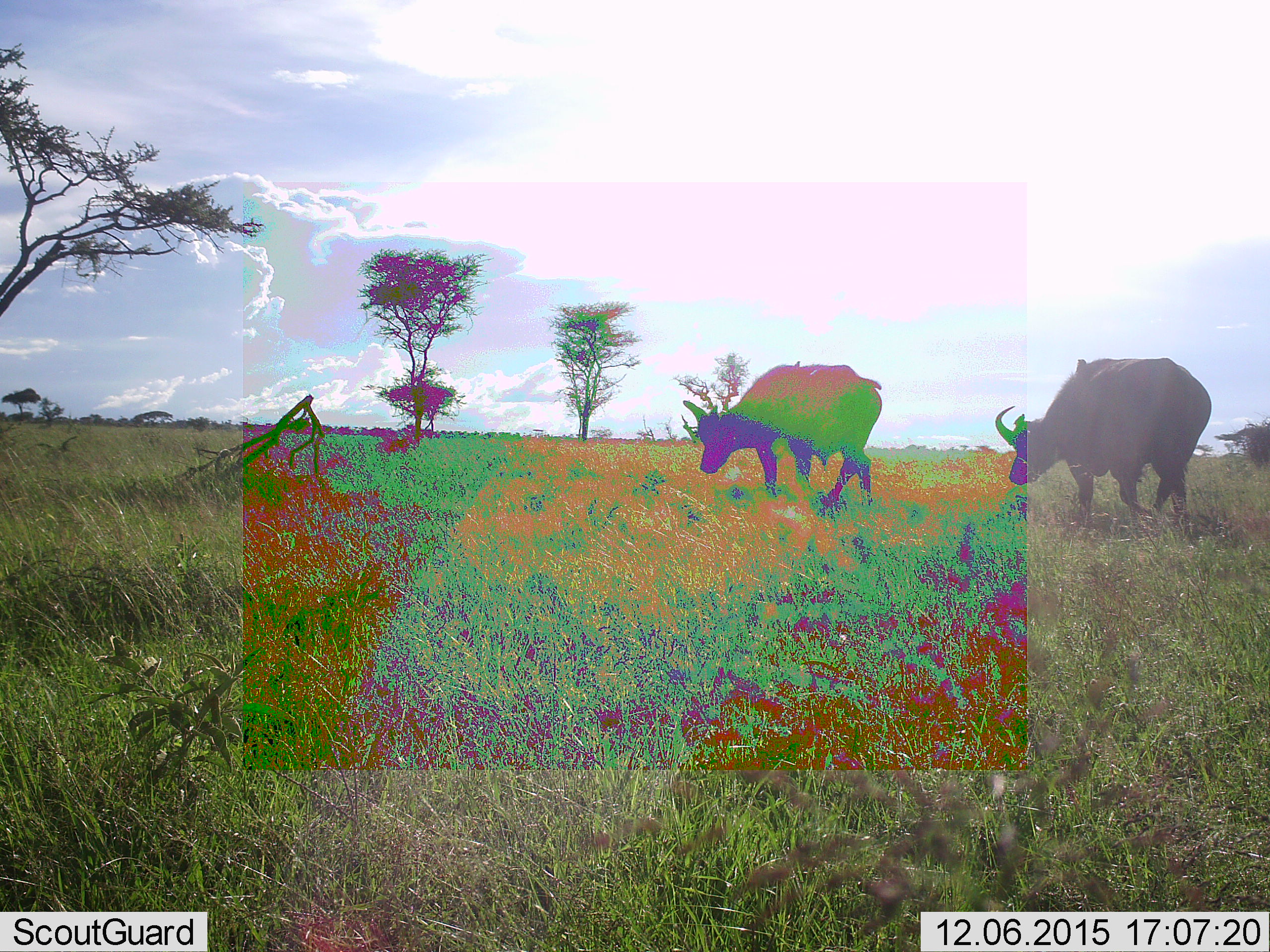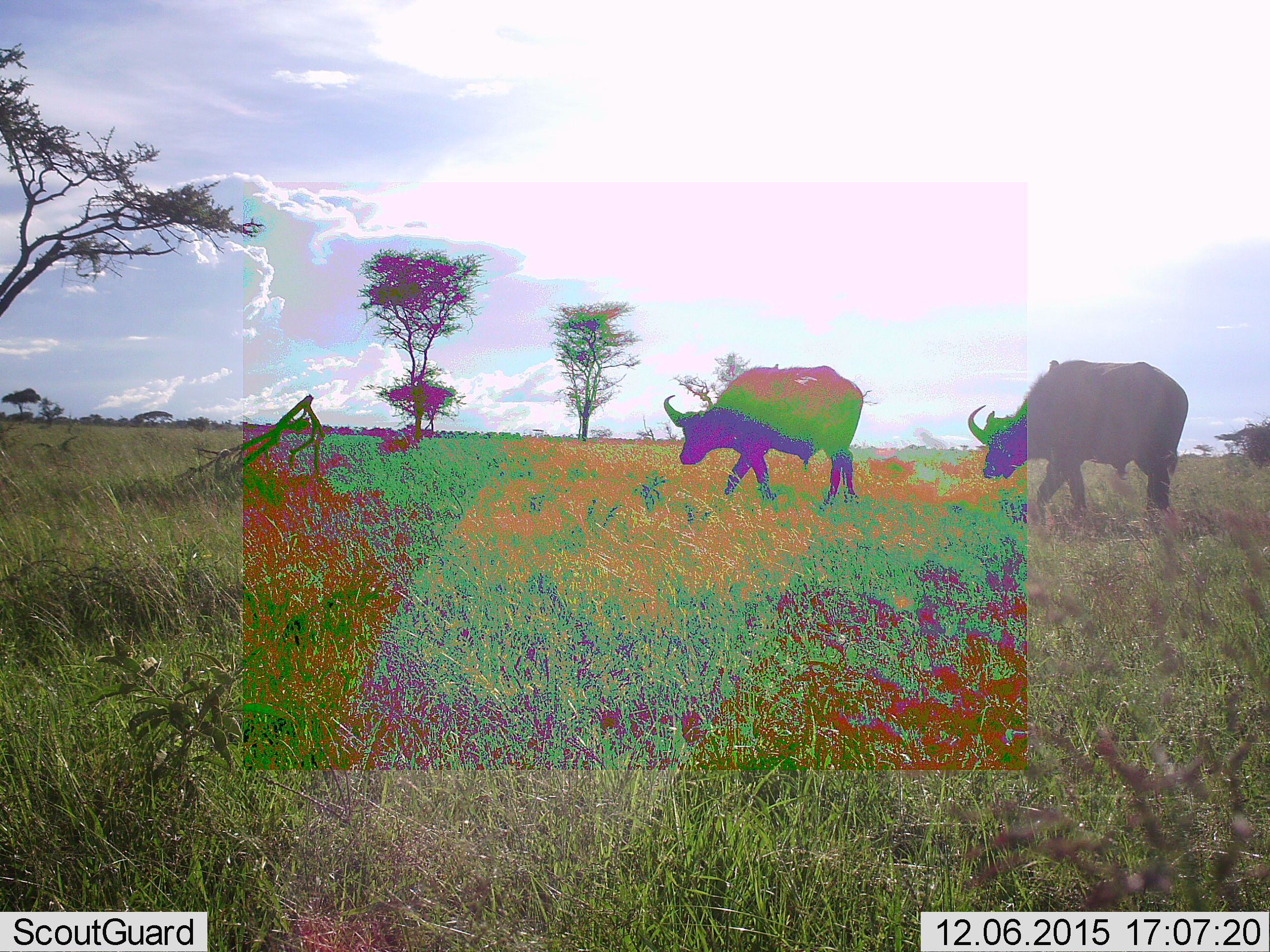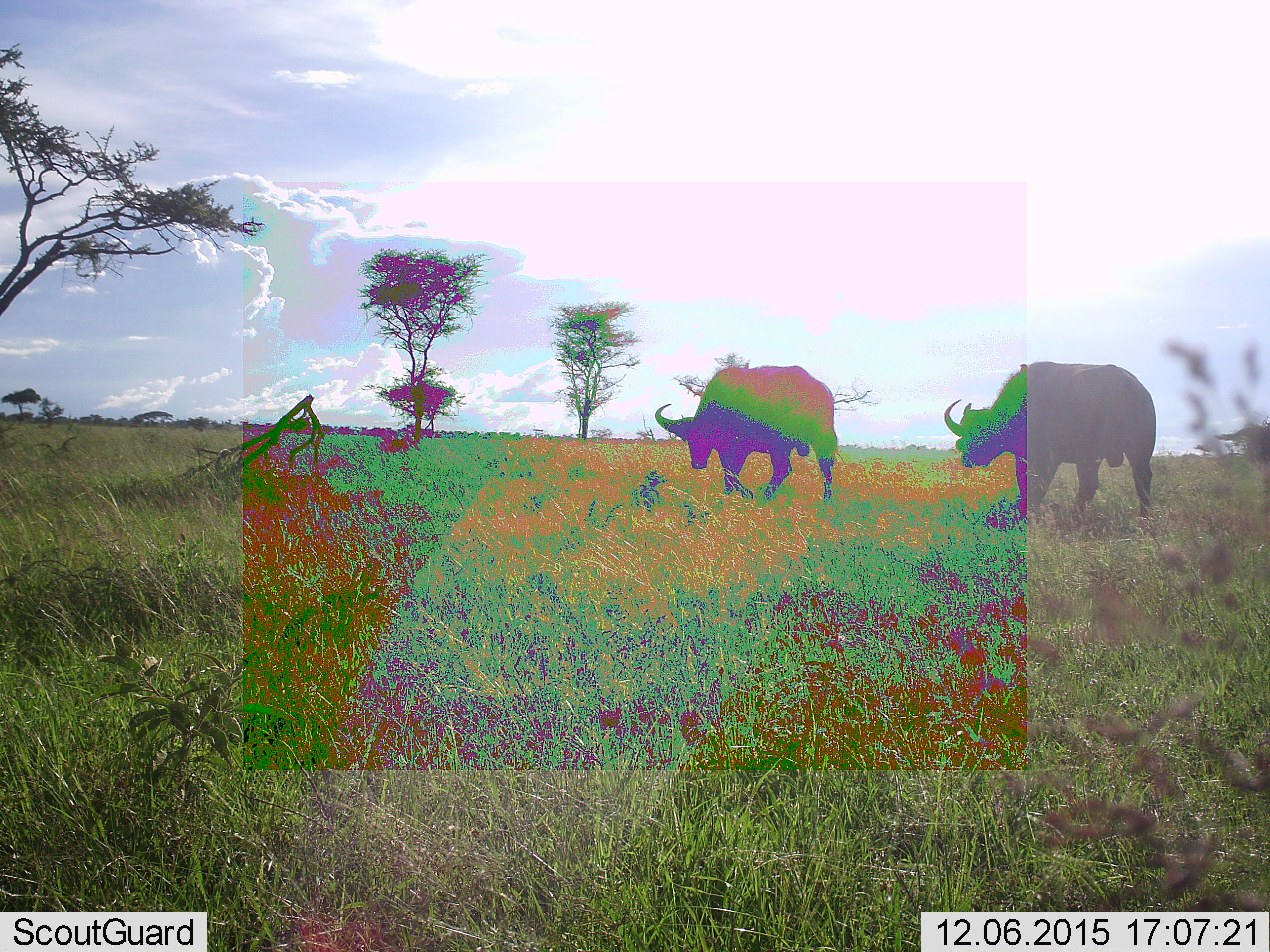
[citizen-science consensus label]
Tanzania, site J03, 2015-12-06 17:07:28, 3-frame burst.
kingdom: Animalia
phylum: Chordata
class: Mammalia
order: Artiodactyla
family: Bovidae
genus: Syncerus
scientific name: Syncerus caffer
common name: cape buffalo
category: buffalo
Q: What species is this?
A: Buffalo (cape buffalo) (Syncerus caffer).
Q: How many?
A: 2.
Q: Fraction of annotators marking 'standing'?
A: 10%.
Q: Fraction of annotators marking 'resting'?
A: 0%.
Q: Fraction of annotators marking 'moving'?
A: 90%.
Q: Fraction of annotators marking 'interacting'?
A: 0%.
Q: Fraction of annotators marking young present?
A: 0%.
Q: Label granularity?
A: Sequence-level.